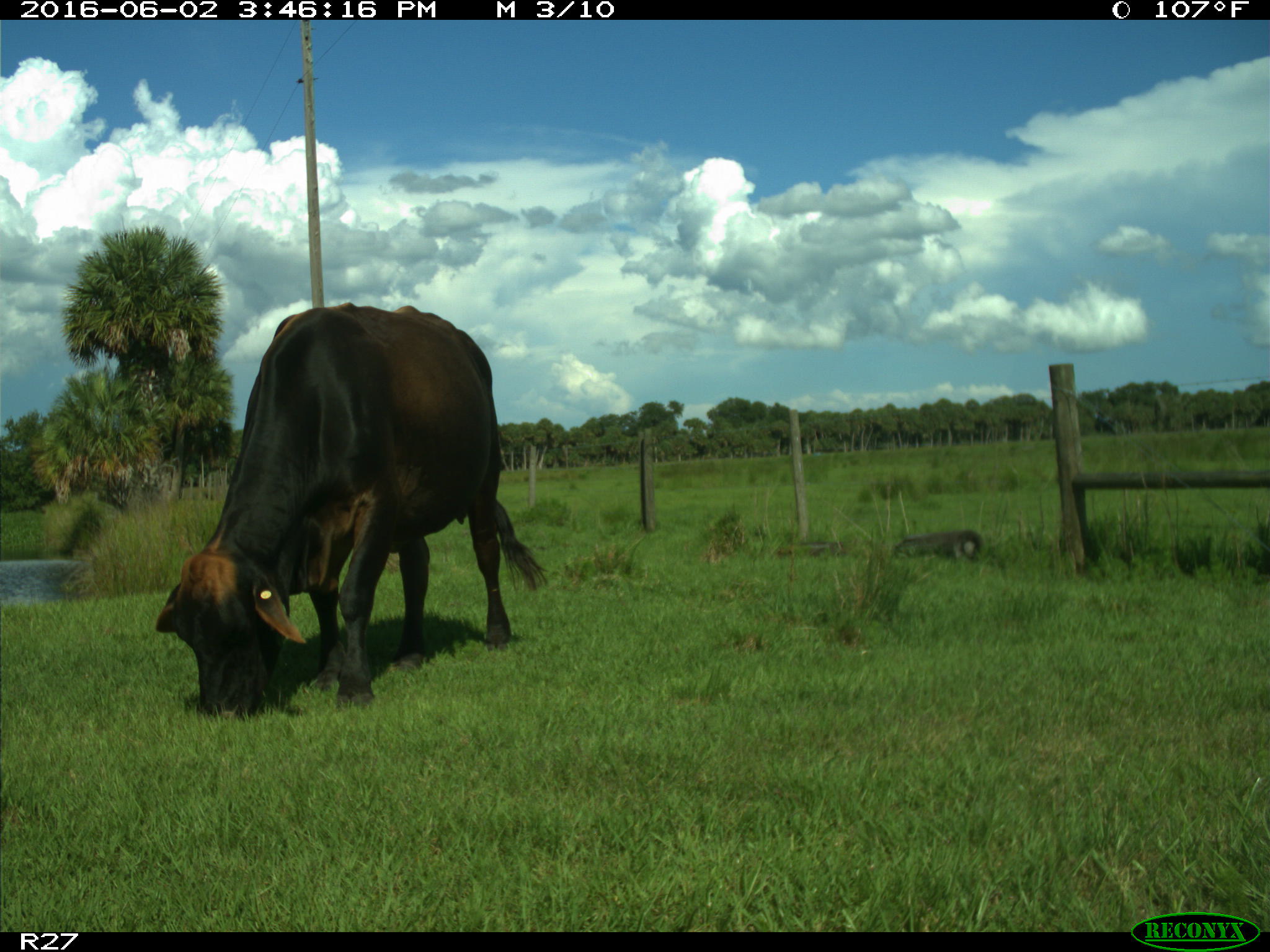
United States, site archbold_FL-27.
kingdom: Animalia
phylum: Chordata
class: Mammalia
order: Artiodactyla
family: Bovidae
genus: Bos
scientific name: Bos taurus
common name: domestic cow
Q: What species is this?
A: Bos taurus (domestic cow).